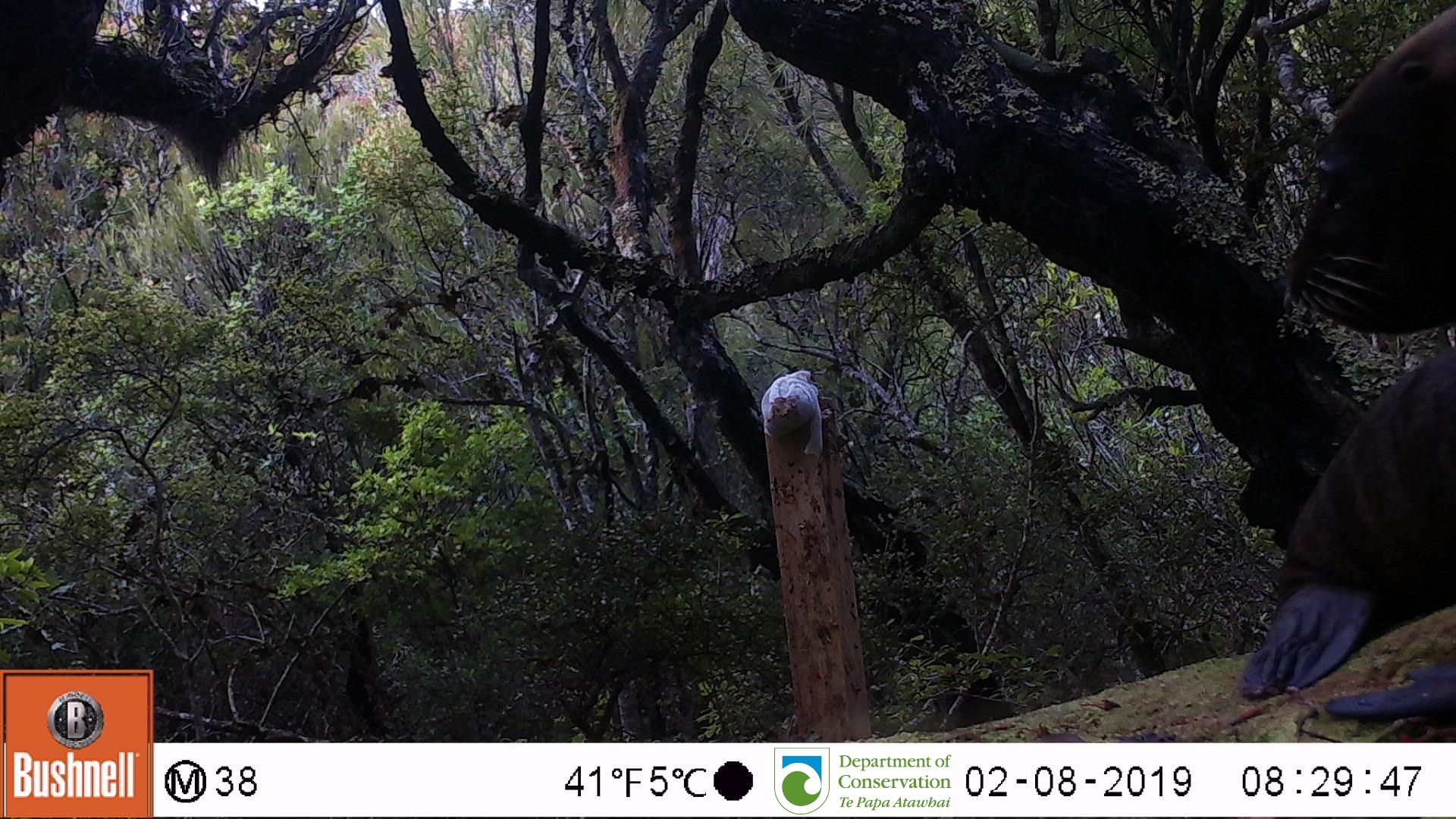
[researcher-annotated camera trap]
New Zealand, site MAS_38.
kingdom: Animalia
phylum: Chordata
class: Mammalia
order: Carnivora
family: Otariidae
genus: Phocarctos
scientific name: Phocarctos hookeri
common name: new zealand sea lion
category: sealion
Sealion (new zealand sea lion) (Phocarctos hookeri).